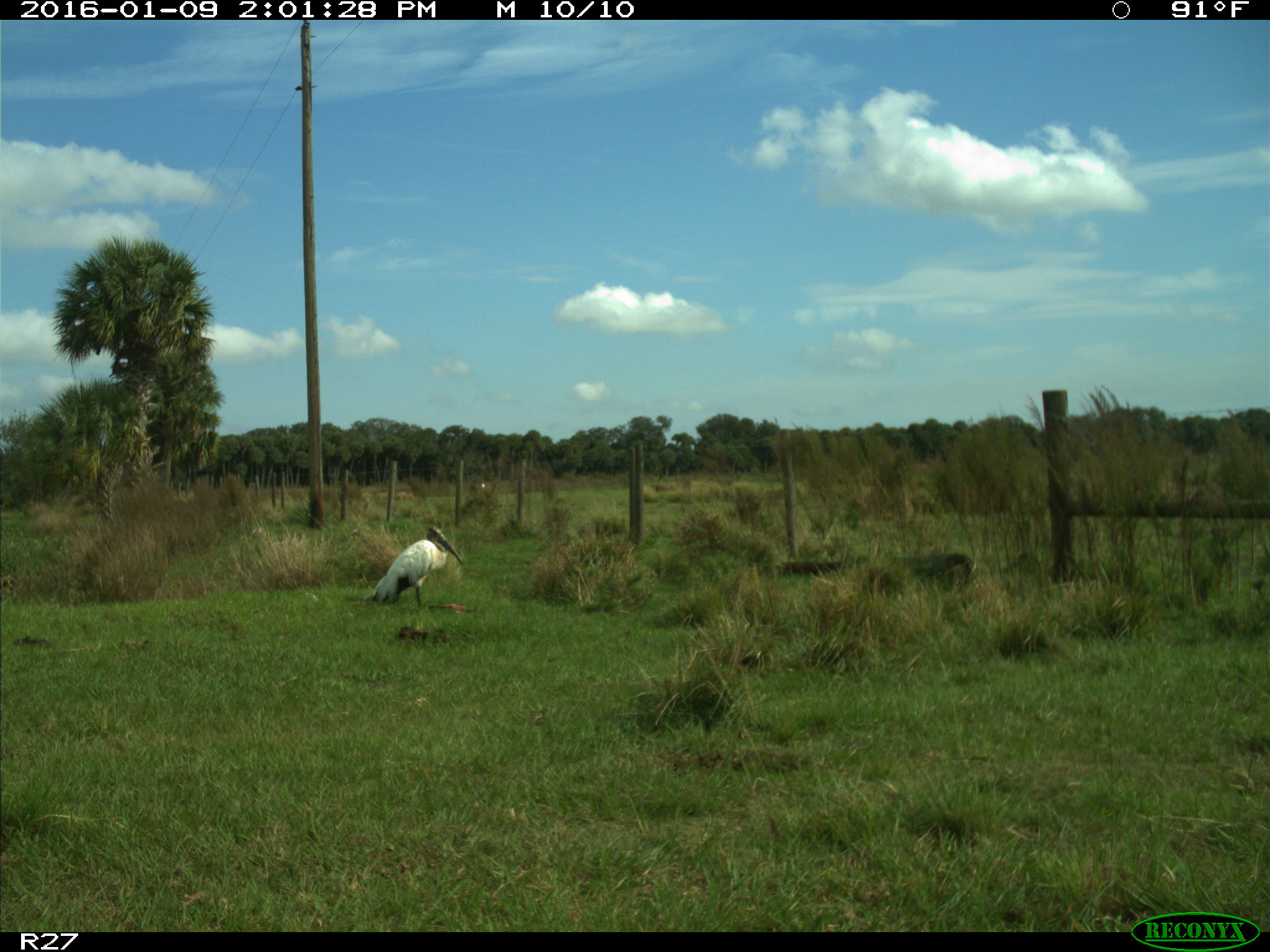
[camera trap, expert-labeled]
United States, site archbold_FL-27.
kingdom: Animalia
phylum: Chordata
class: Aves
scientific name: Aves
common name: birds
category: unidentified bird